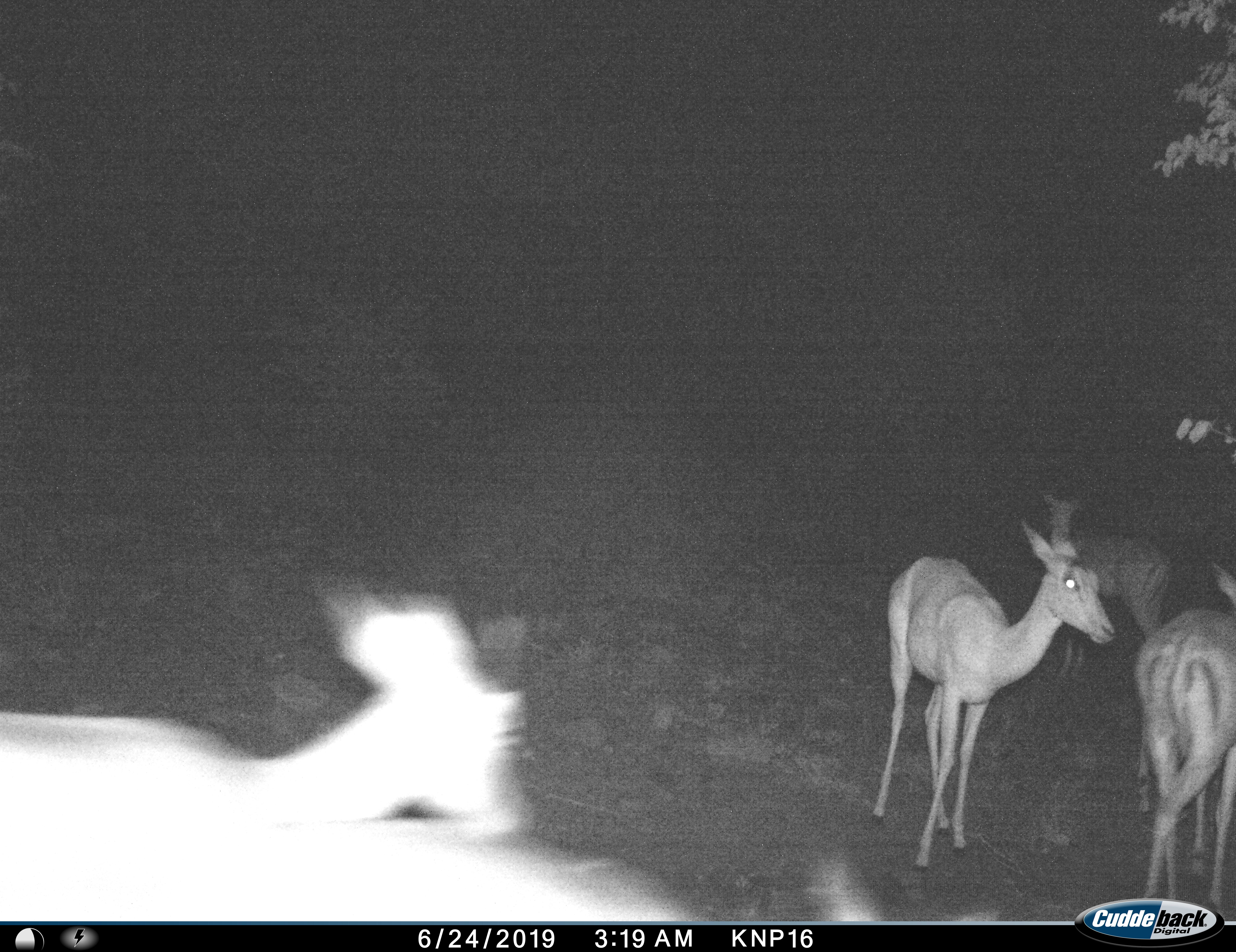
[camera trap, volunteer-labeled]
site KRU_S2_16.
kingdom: Animalia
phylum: Chordata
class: Mammalia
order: Artiodactyla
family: Bovidae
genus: Aepyceros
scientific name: Aepyceros melampus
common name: impala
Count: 5.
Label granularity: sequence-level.